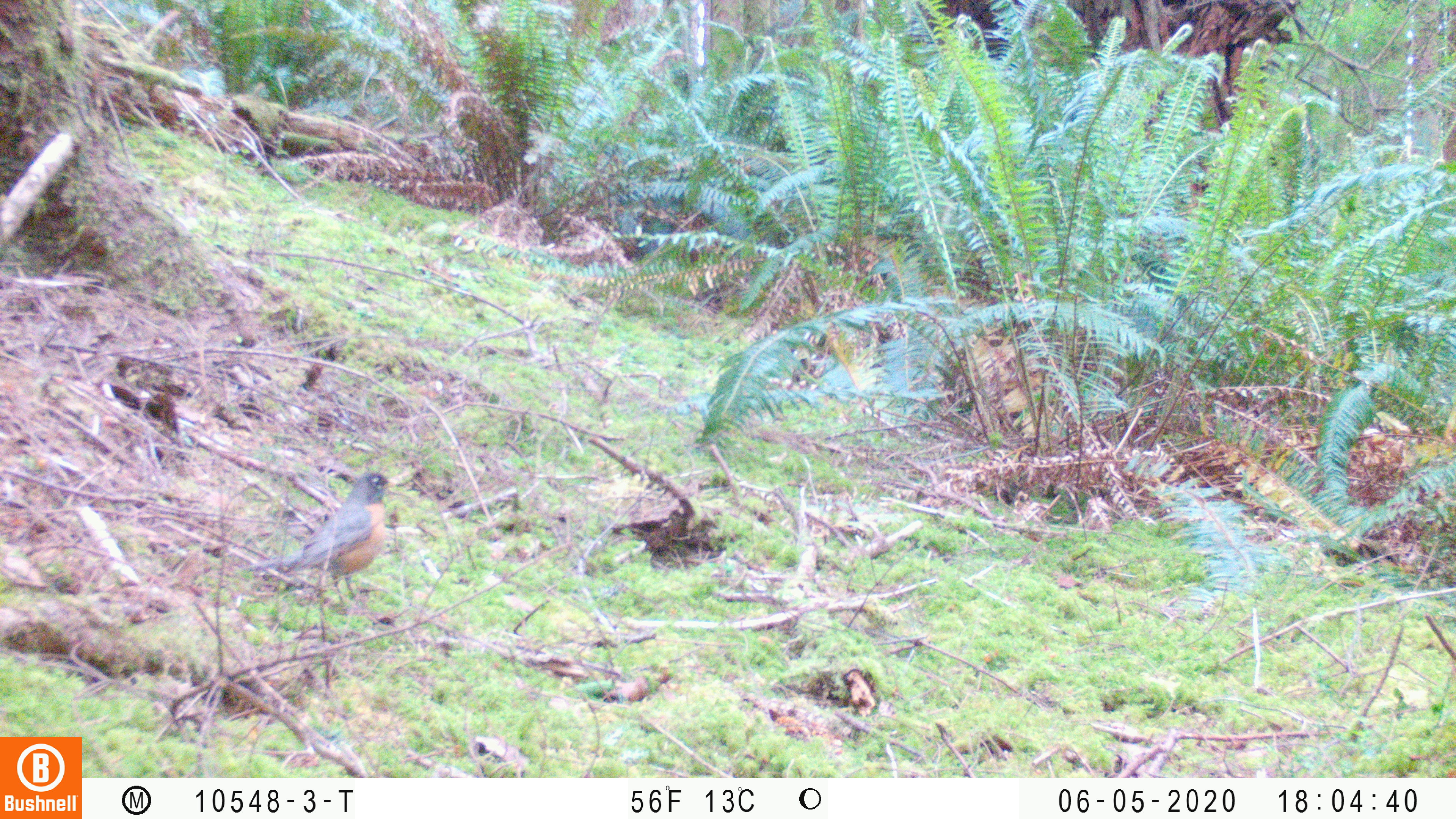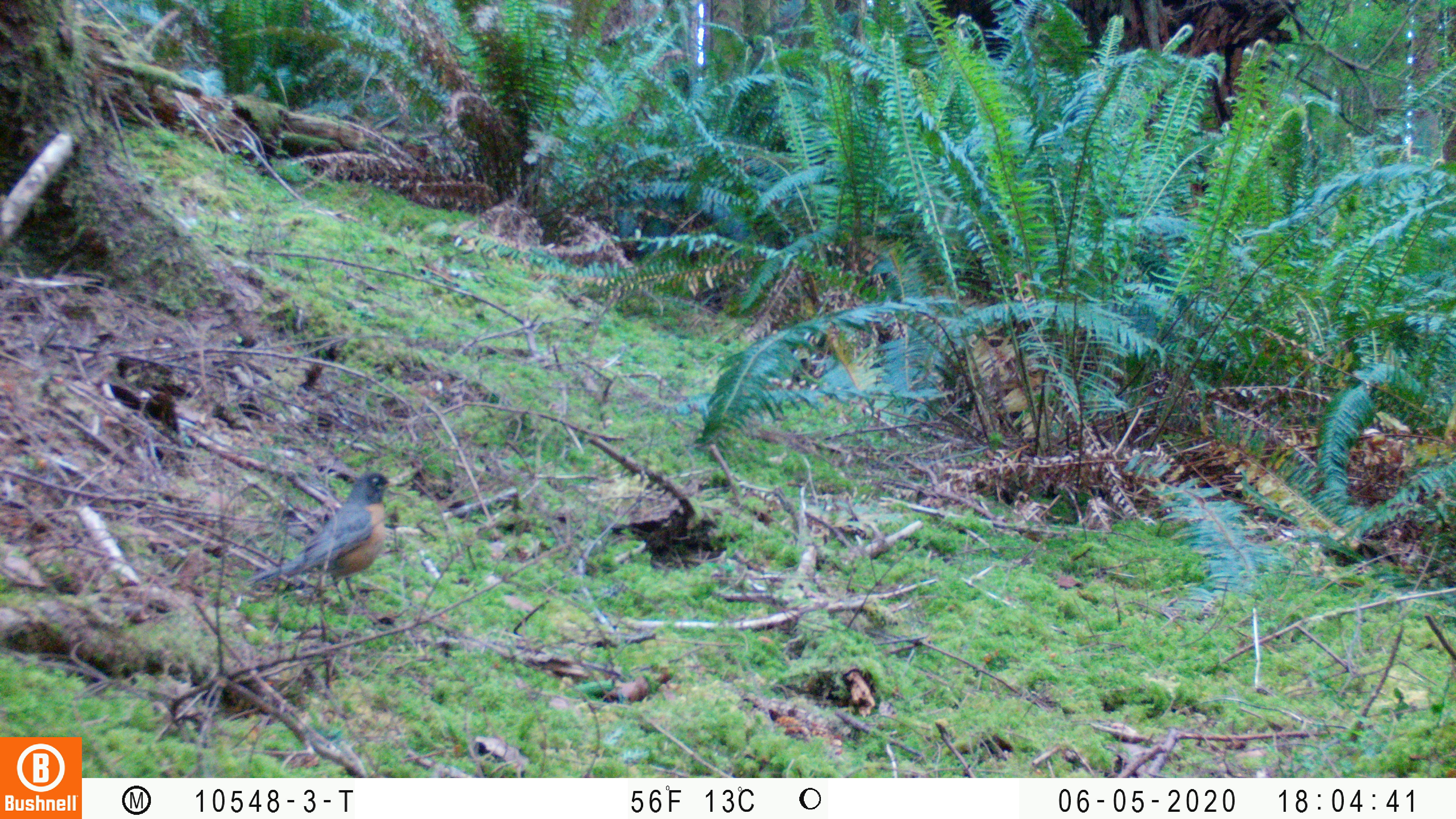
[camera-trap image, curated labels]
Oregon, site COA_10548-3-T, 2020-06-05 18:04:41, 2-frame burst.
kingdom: Animalia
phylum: Chordata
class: Aves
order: Passeriformes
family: Turdidae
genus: Turdus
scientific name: Turdus migratorius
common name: american robin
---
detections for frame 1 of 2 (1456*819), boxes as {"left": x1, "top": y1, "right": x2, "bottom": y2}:
american robin: {"left": 223, "top": 460, "right": 403, "bottom": 625}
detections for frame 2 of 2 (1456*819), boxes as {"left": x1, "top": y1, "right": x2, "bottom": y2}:
american robin: {"left": 233, "top": 463, "right": 414, "bottom": 623}